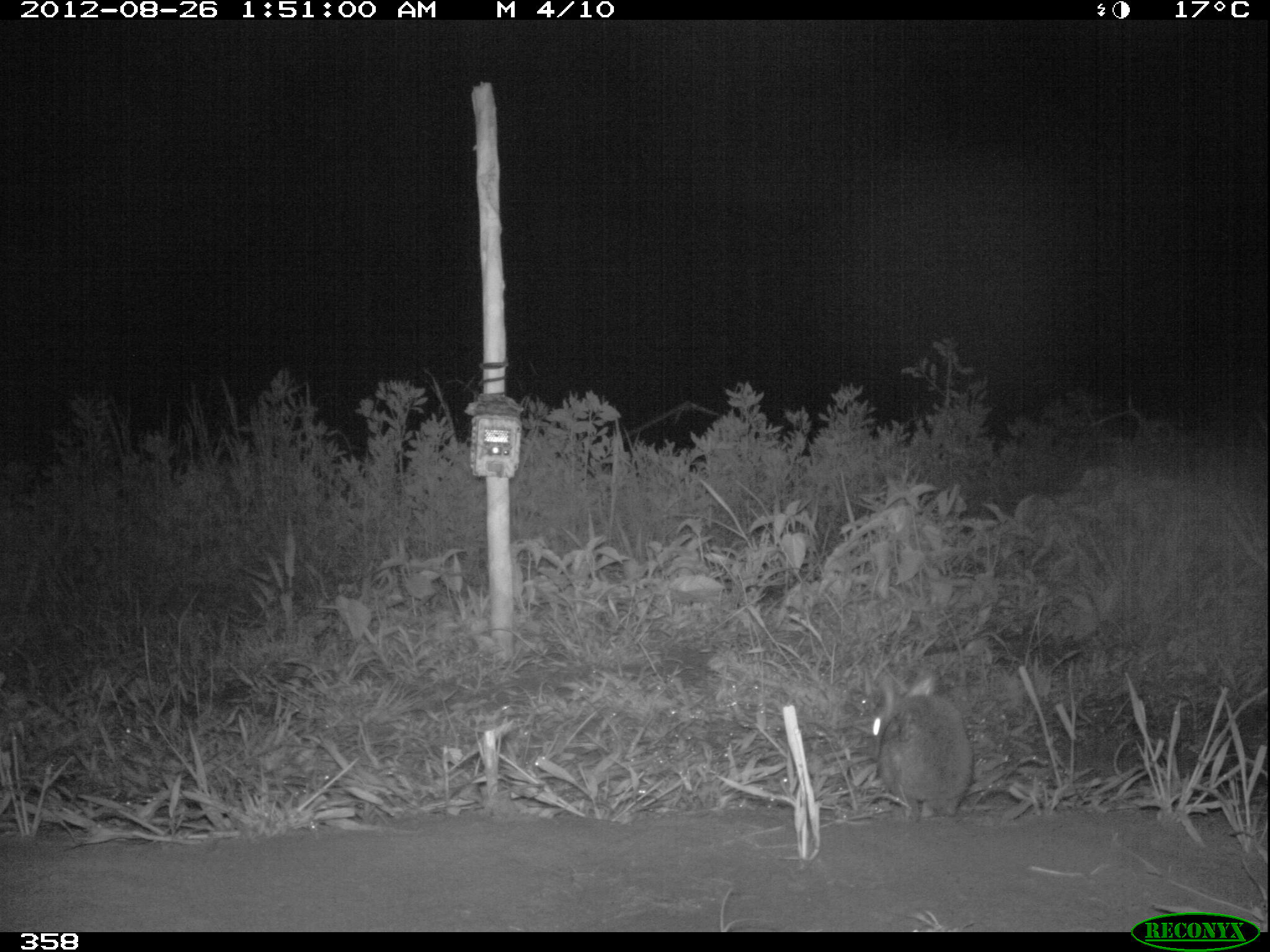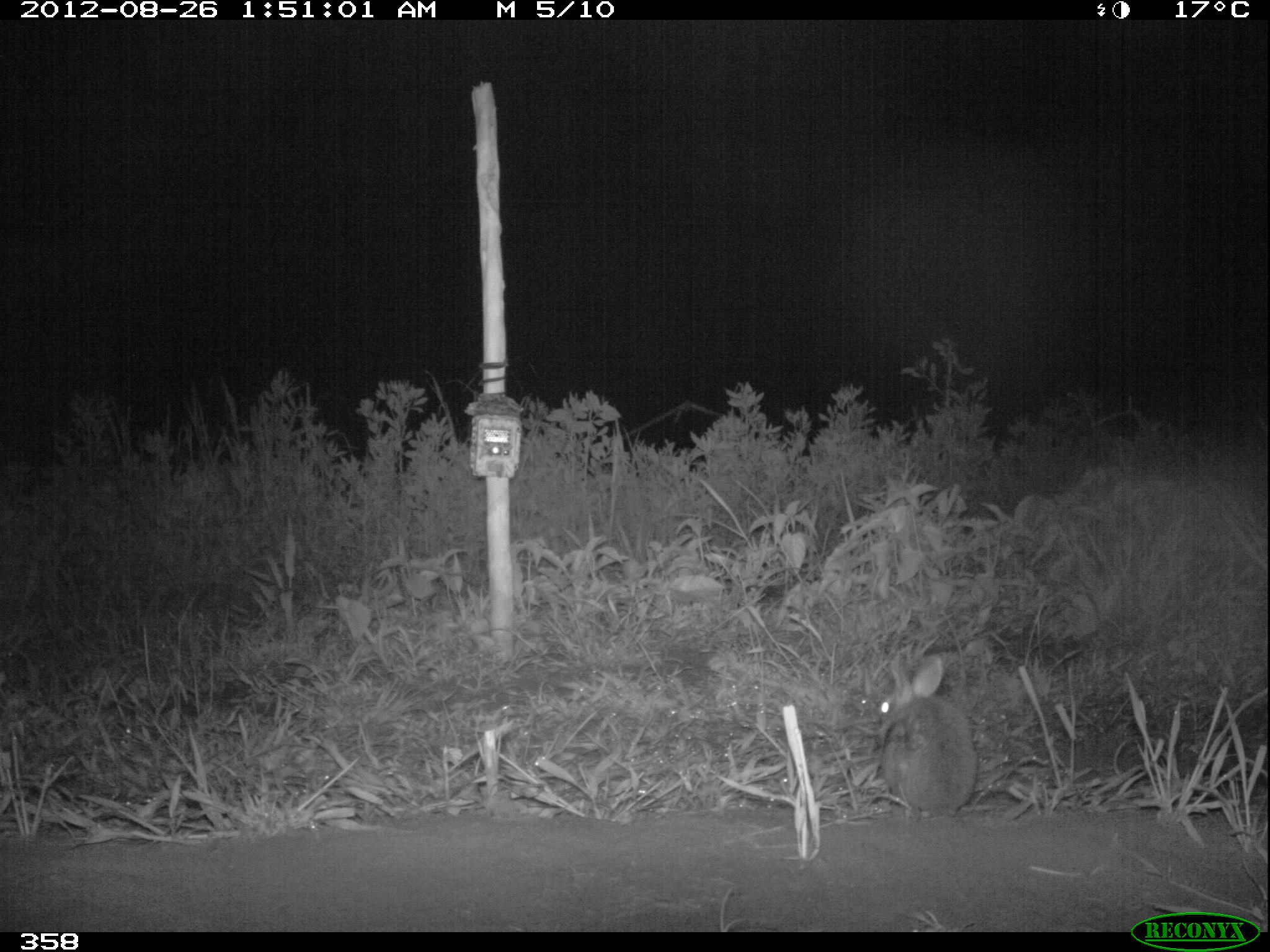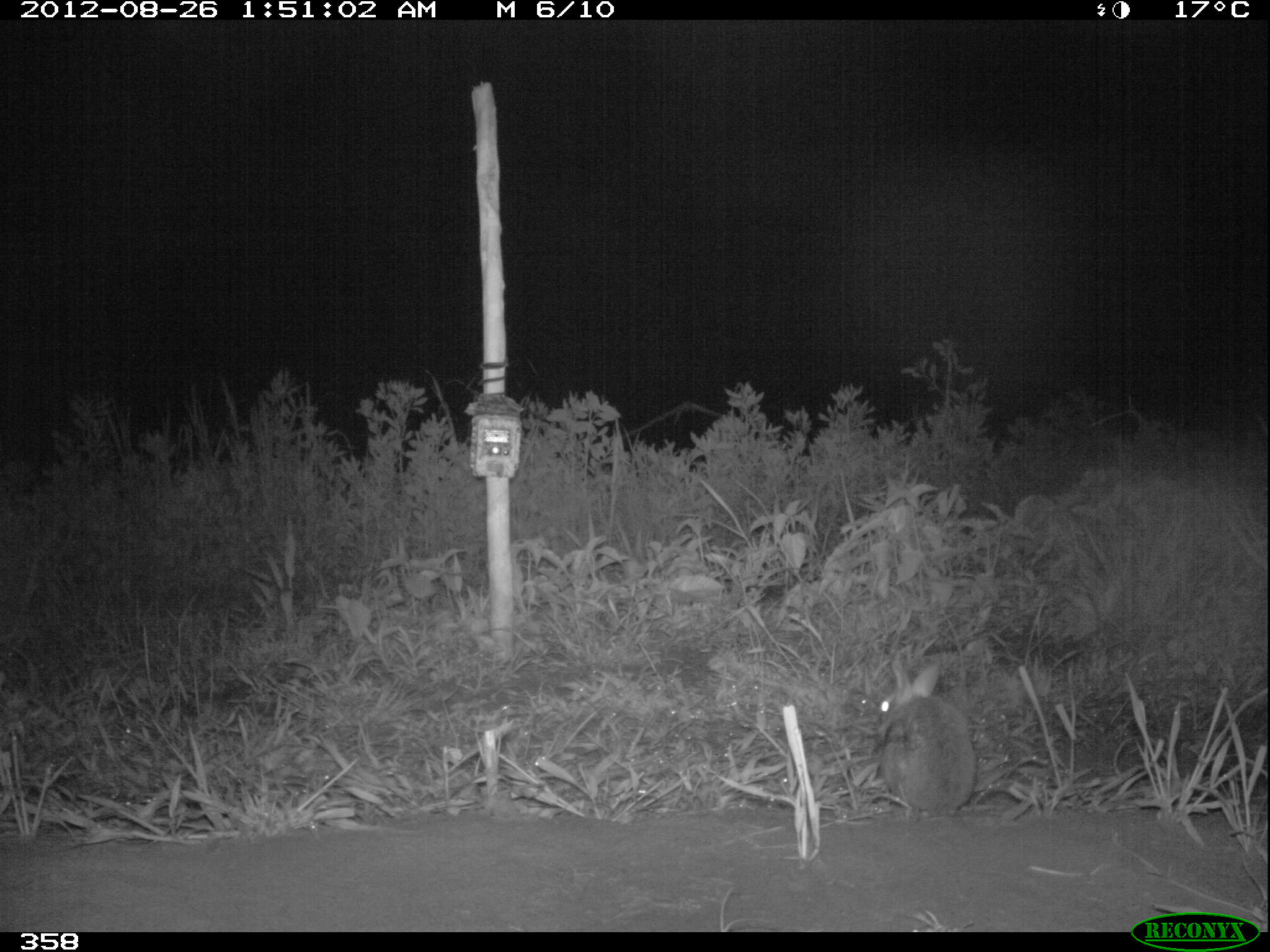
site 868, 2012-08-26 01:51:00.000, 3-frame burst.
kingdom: Animalia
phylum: Chordata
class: Mammalia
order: Lagomorpha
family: Leporidae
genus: Sylvilagus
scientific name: Sylvilagus brasiliensis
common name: tapeti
Sylvilagus brasiliensis (tapeti).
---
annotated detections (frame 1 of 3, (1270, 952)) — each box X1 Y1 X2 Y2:
sylvilagus brasiliensis: 868 667 971 813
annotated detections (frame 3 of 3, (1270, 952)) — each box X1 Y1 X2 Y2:
sylvilagus brasiliensis: 870 655 974 816